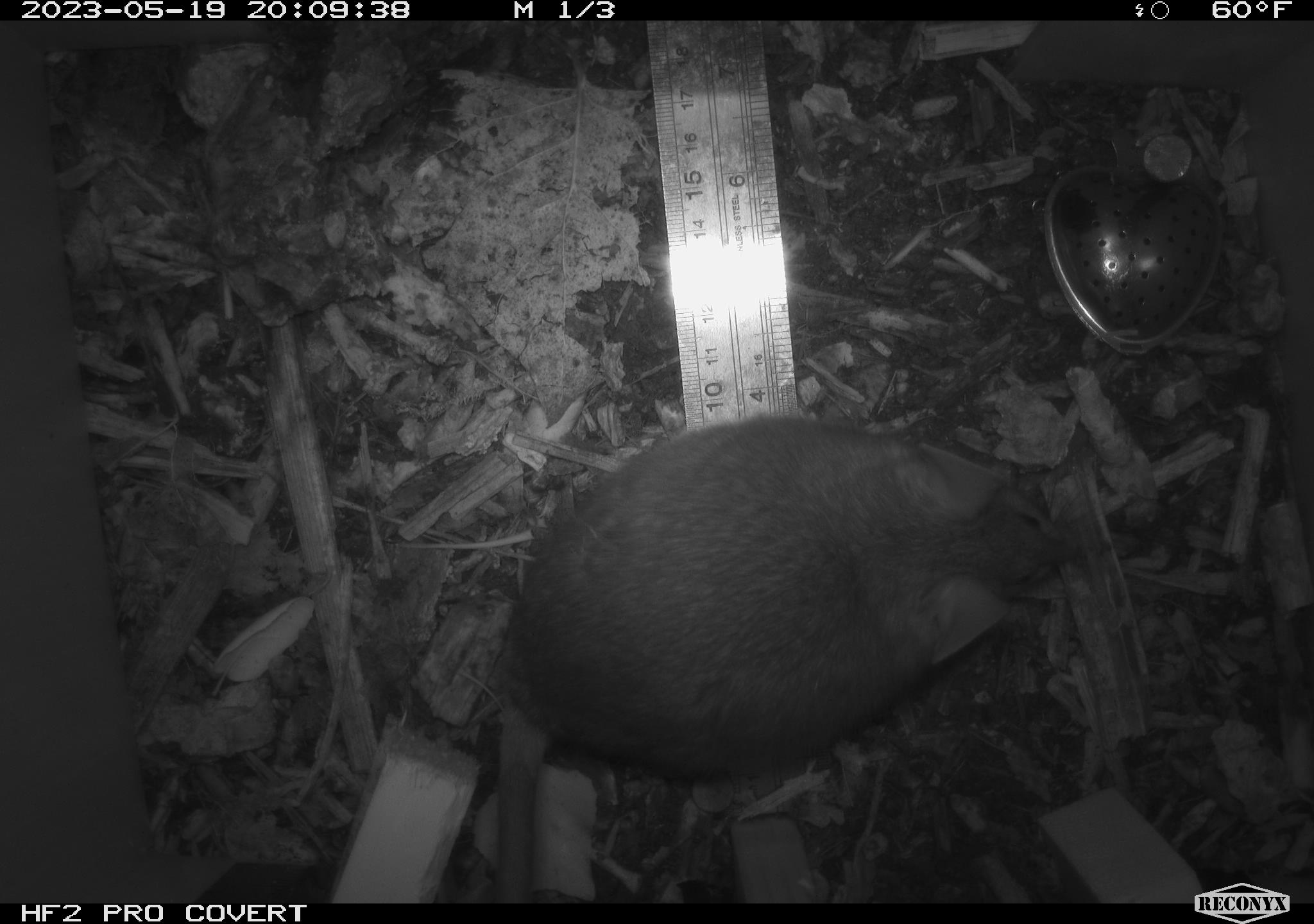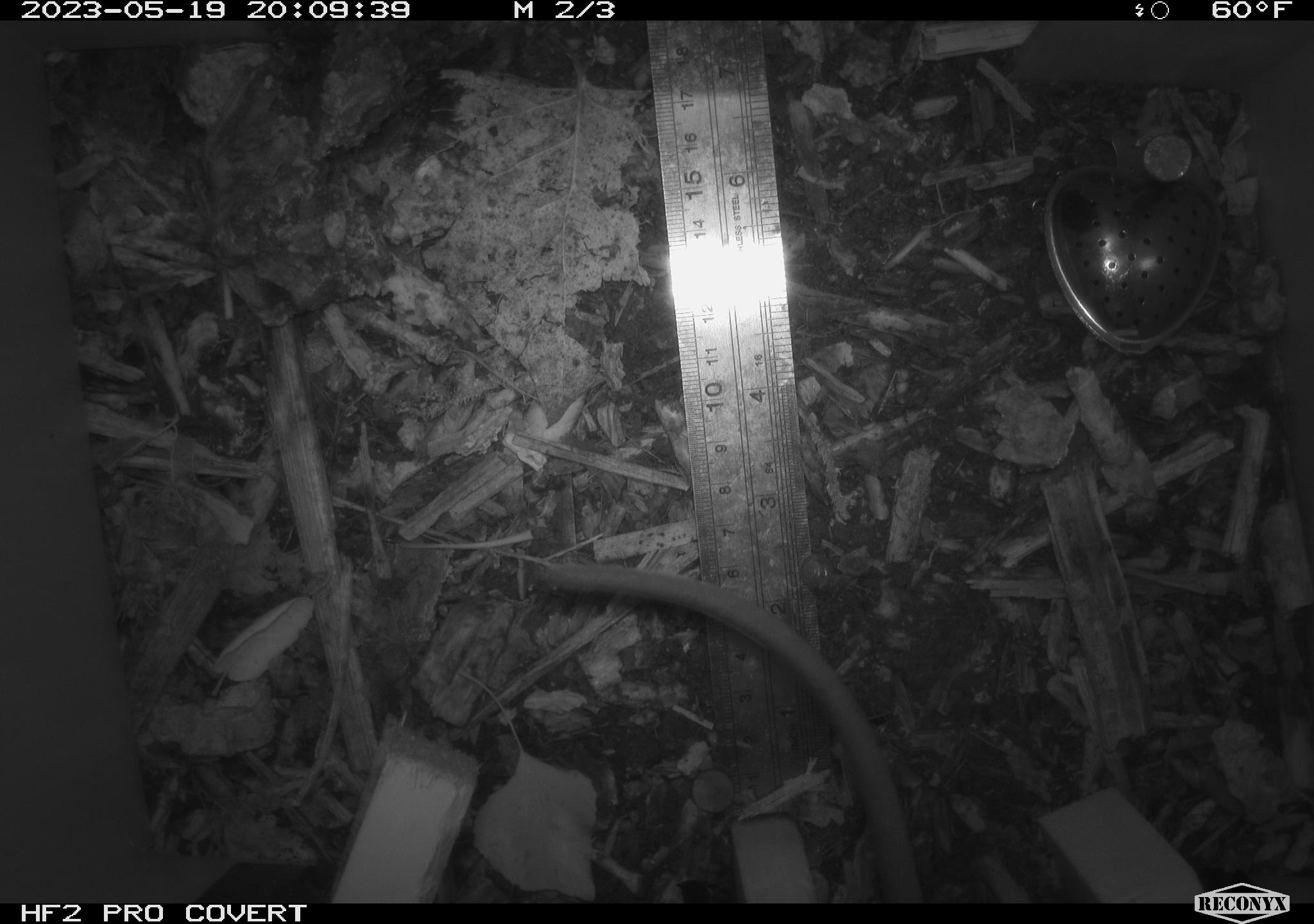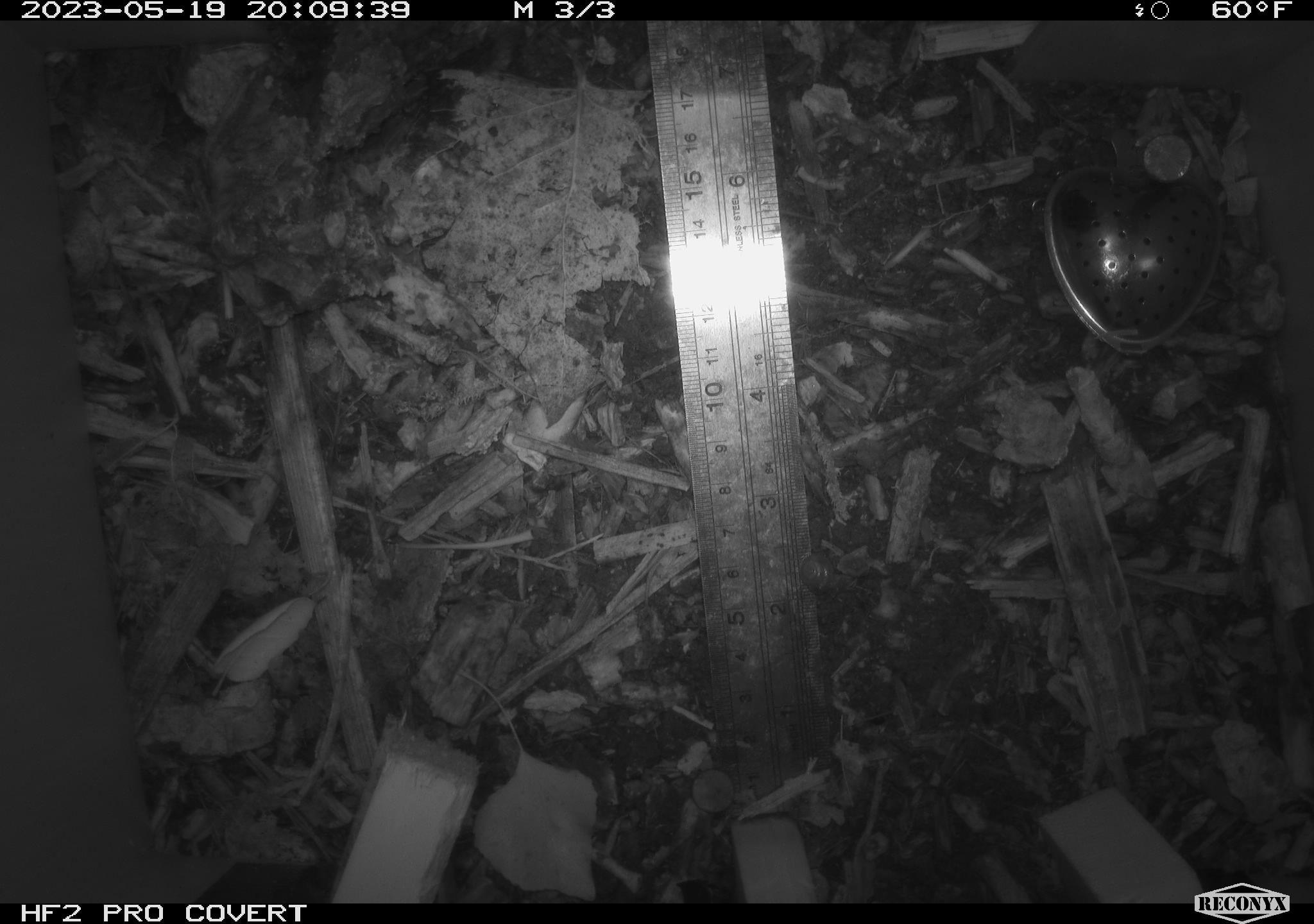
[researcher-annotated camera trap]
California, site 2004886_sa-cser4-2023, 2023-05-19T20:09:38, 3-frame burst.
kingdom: Animalia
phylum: Chordata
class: Mammalia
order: Rodentia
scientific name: Rodentia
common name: woodrat or rat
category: woodrat or rat species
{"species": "woodrat or rat species (woodrat or rat) (Rodentia)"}